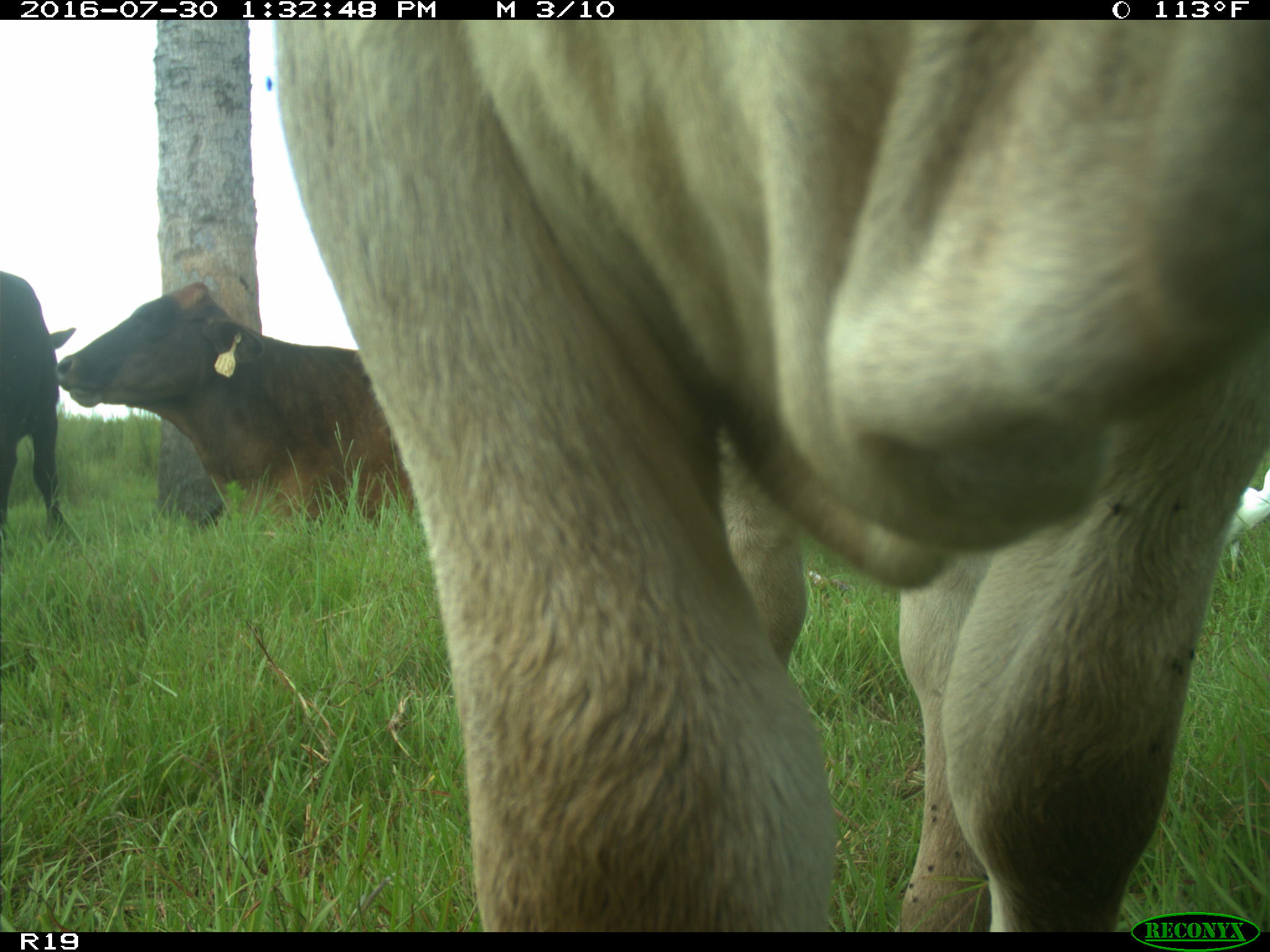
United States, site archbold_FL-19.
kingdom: Animalia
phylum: Chordata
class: Mammalia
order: Artiodactyla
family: Bovidae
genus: Bos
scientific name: Bos taurus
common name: domestic cow